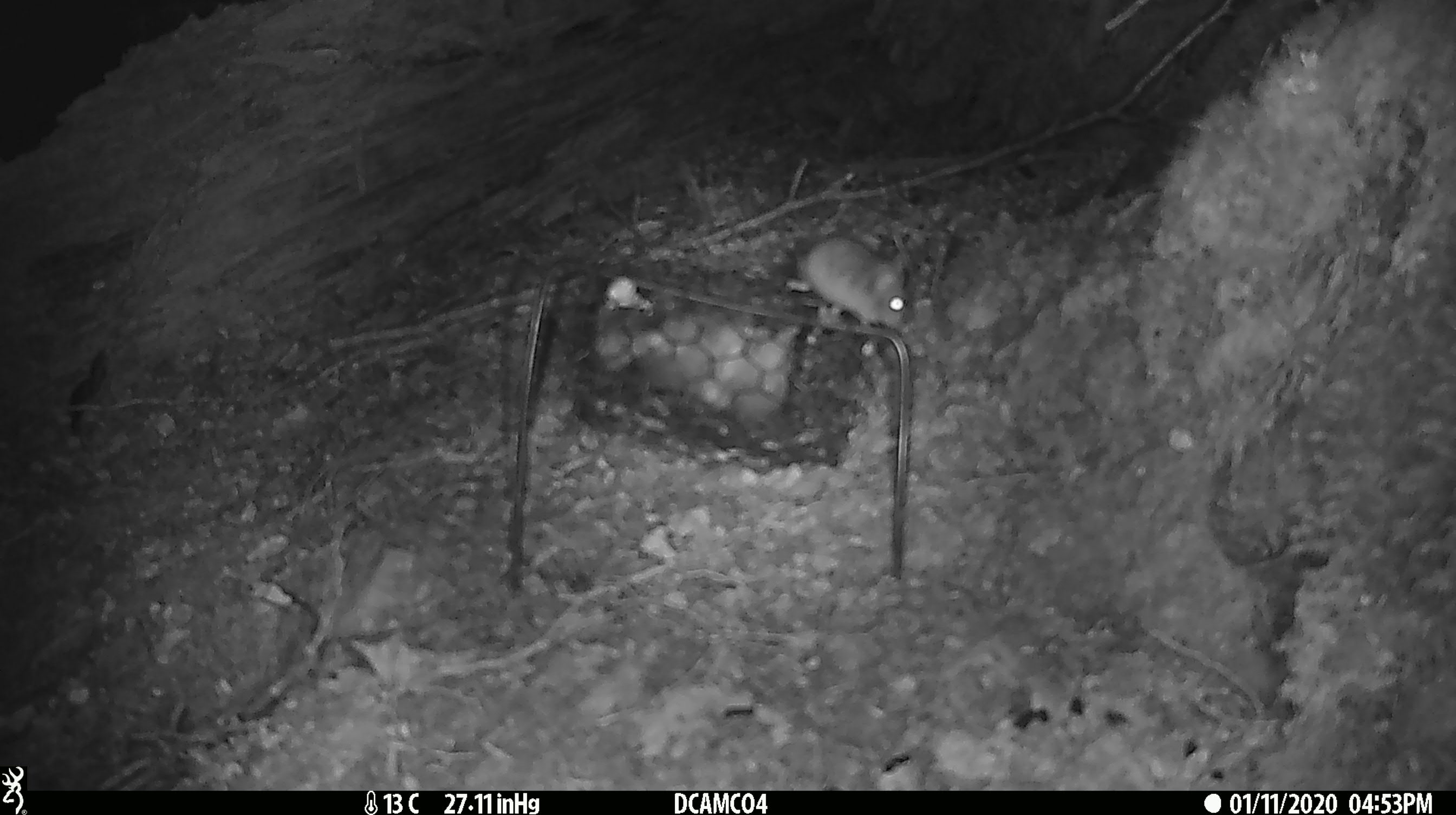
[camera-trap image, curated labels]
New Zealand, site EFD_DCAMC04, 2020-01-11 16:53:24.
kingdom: Animalia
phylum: Chordata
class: Mammalia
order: Rodentia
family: Muridae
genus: Mus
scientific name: Mus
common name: mouse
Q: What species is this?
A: Mouse (Mus).